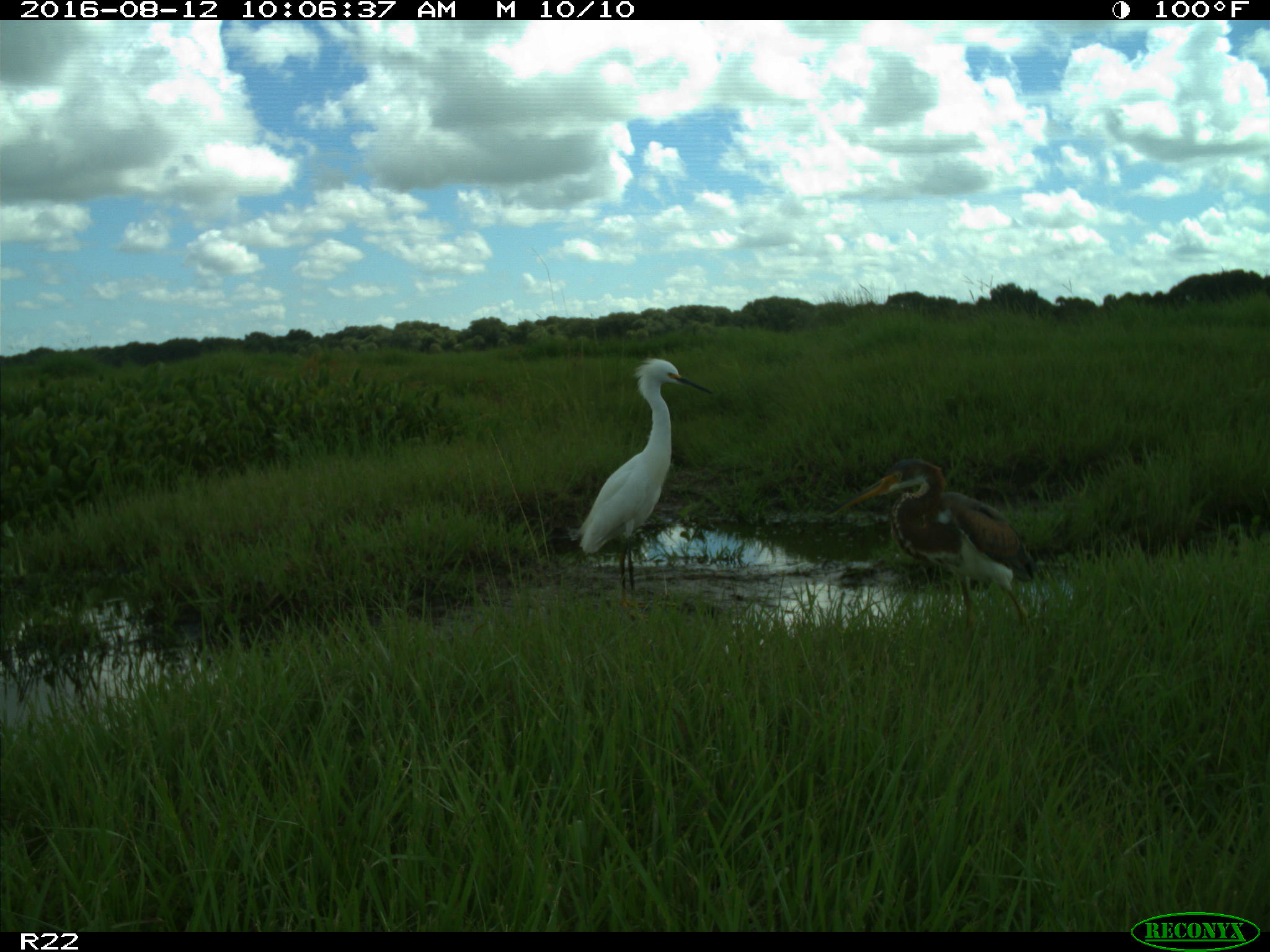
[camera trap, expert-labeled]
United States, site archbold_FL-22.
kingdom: Animalia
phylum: Chordata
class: Aves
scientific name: Aves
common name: birds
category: unidentified bird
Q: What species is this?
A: Unidentified bird (birds) (Aves).